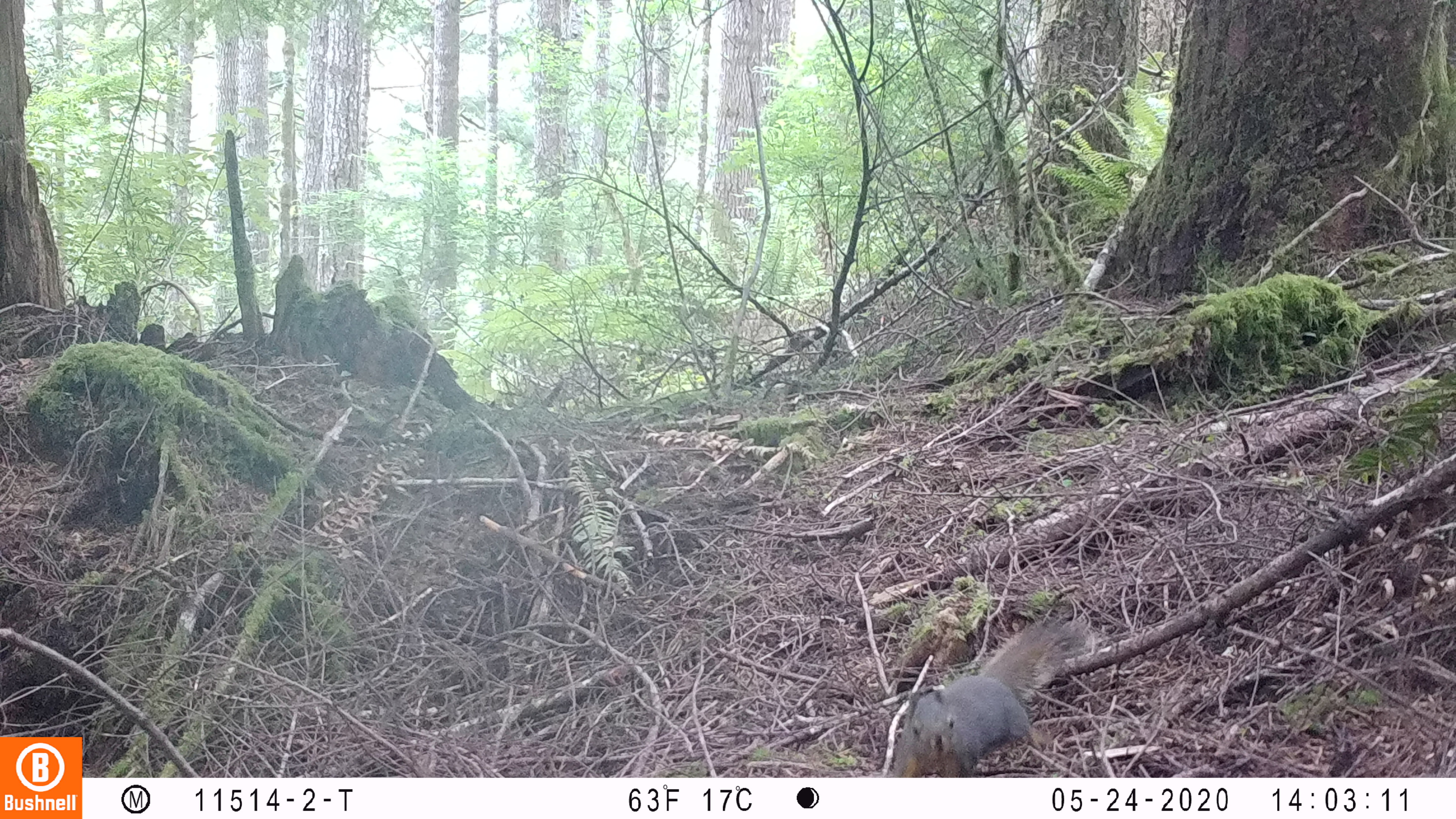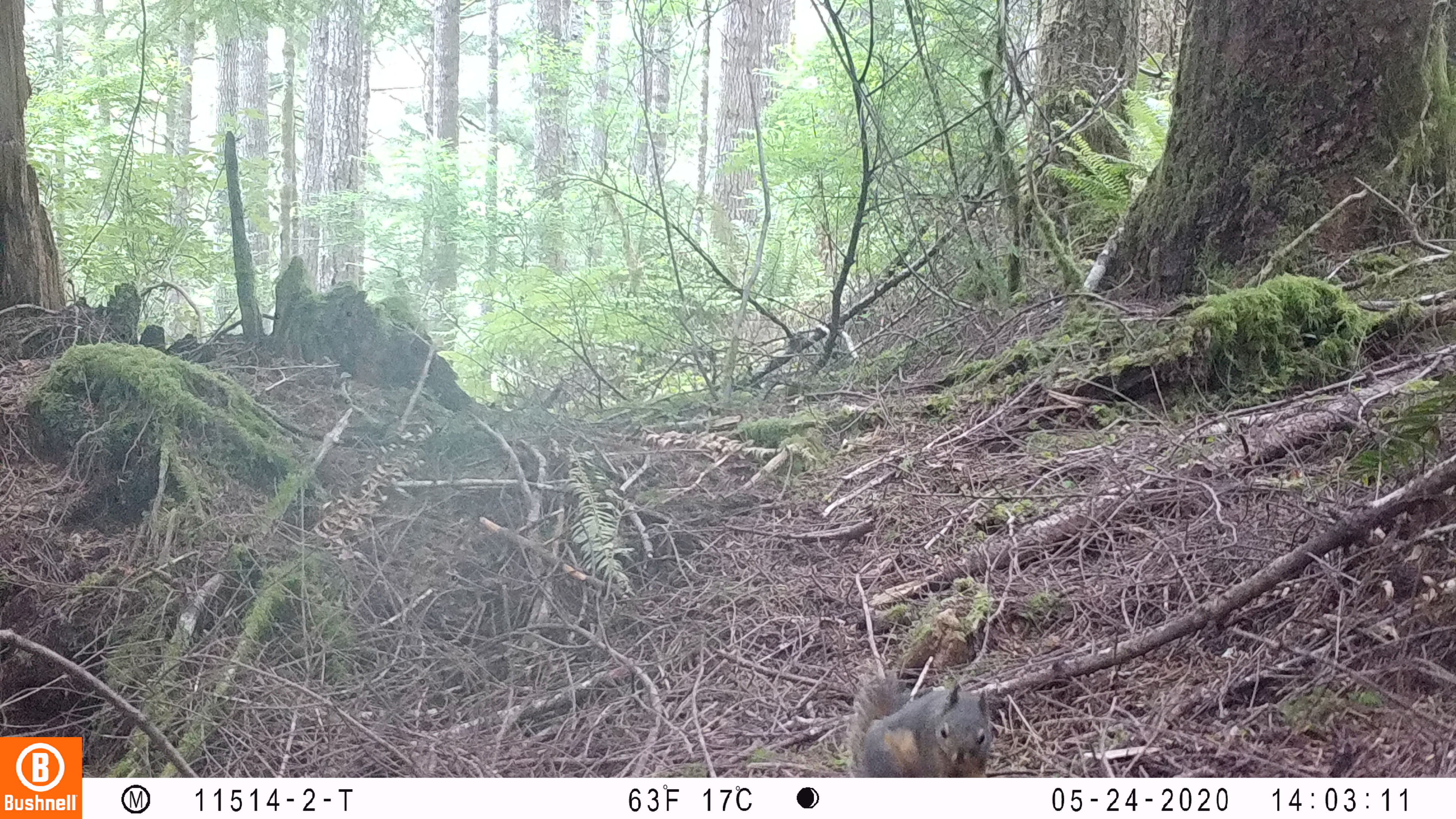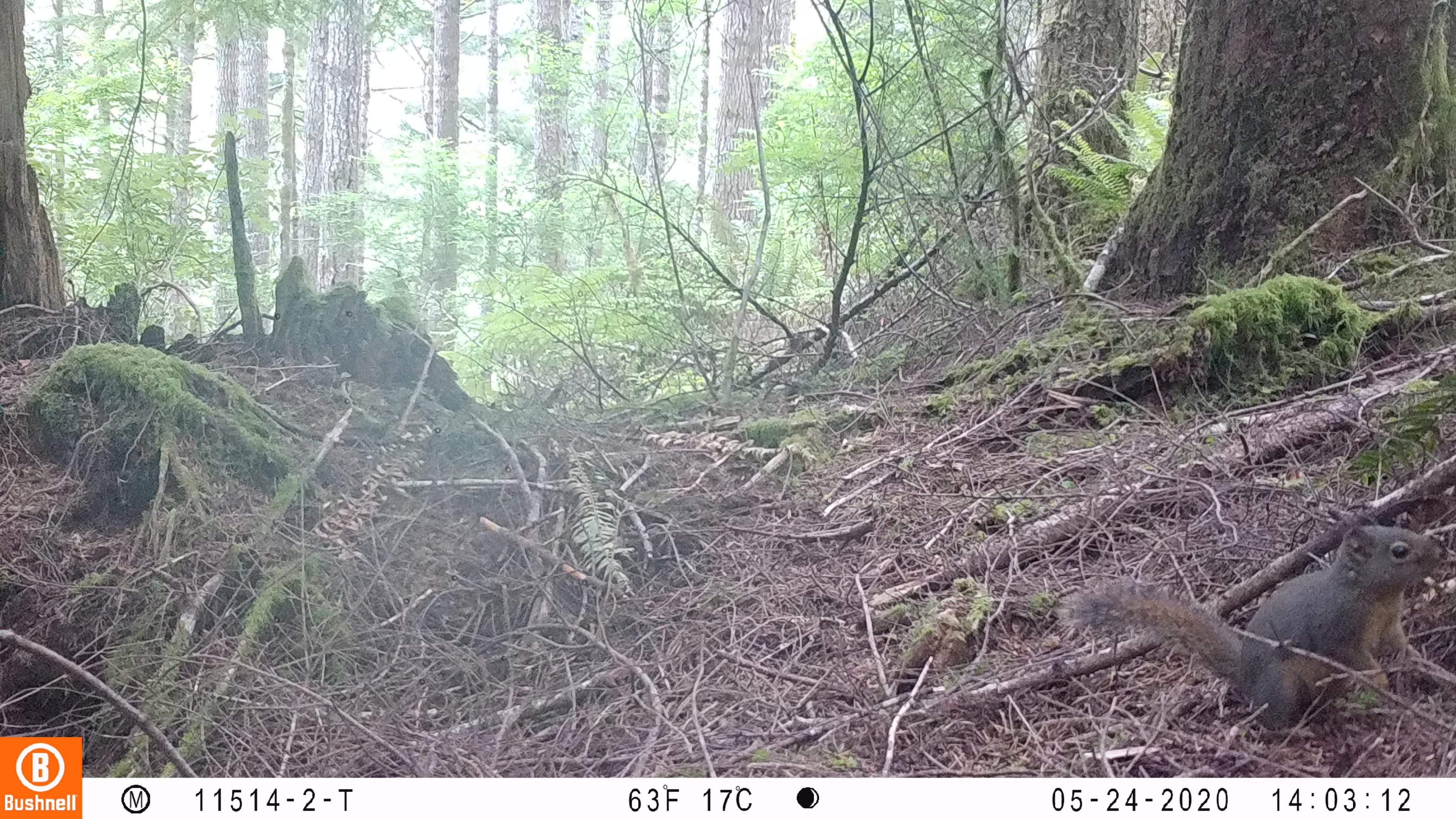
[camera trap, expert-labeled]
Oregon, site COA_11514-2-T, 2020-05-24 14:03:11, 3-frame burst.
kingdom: Animalia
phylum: Chordata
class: Mammalia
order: Rodentia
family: Sciuridae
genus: Tamiasciurus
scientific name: Tamiasciurus douglasii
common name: douglas squirrel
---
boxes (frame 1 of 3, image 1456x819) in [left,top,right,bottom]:
douglas squirrel: [889,619,1076,773]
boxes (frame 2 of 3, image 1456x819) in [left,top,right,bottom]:
douglas squirrel: [840,662,996,775]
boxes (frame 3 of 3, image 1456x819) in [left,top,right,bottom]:
douglas squirrel: [1076,521,1440,737]